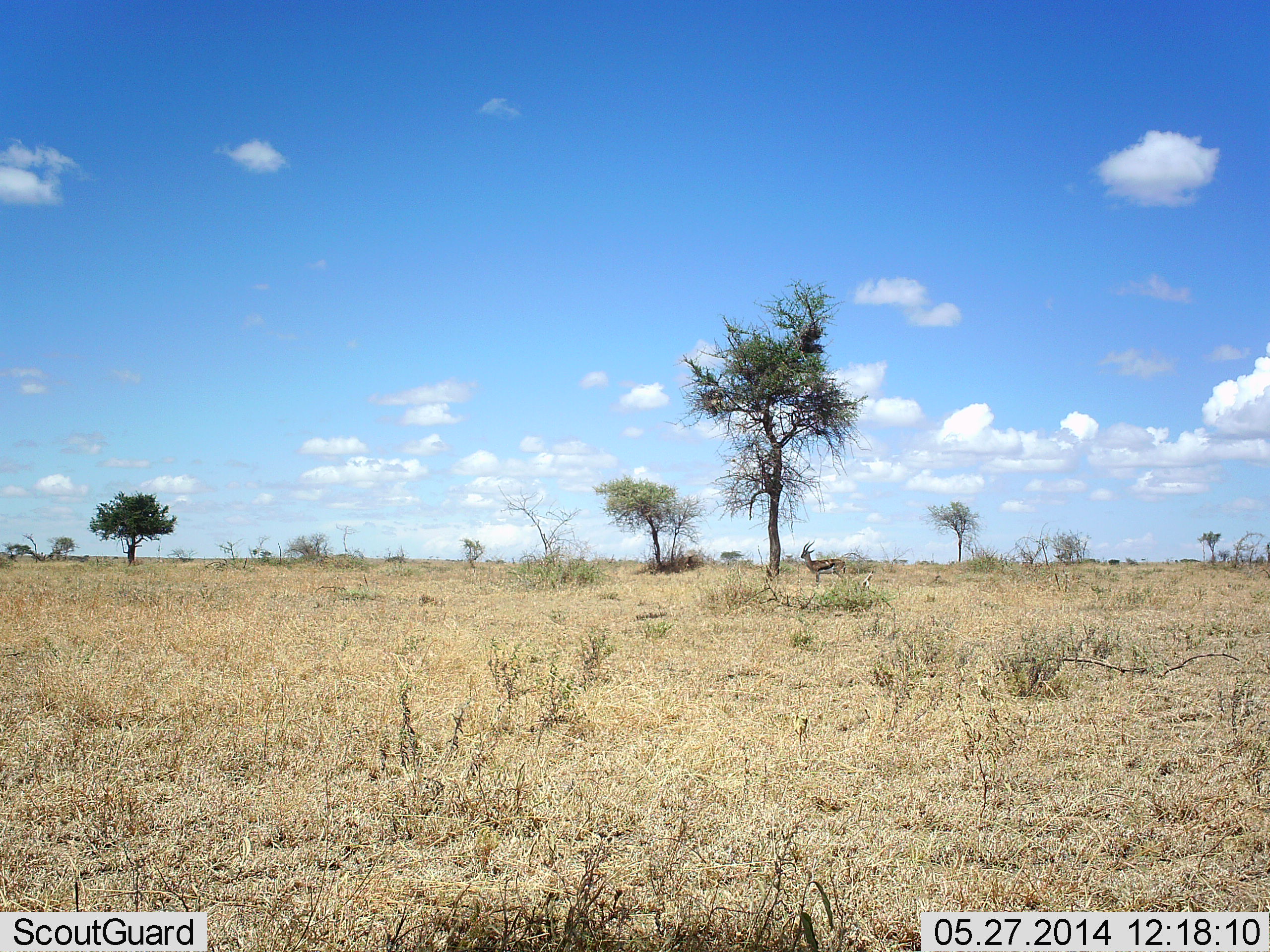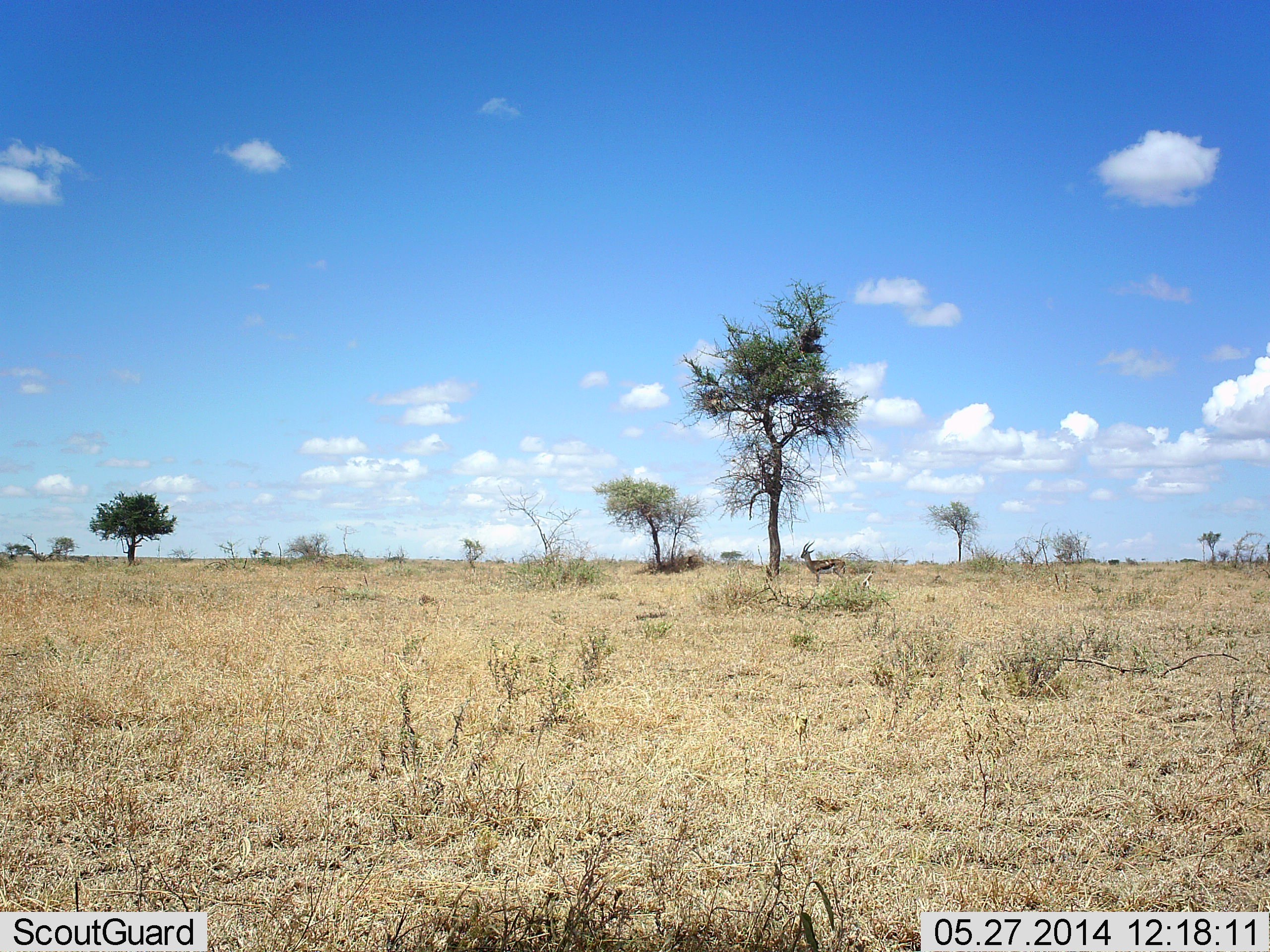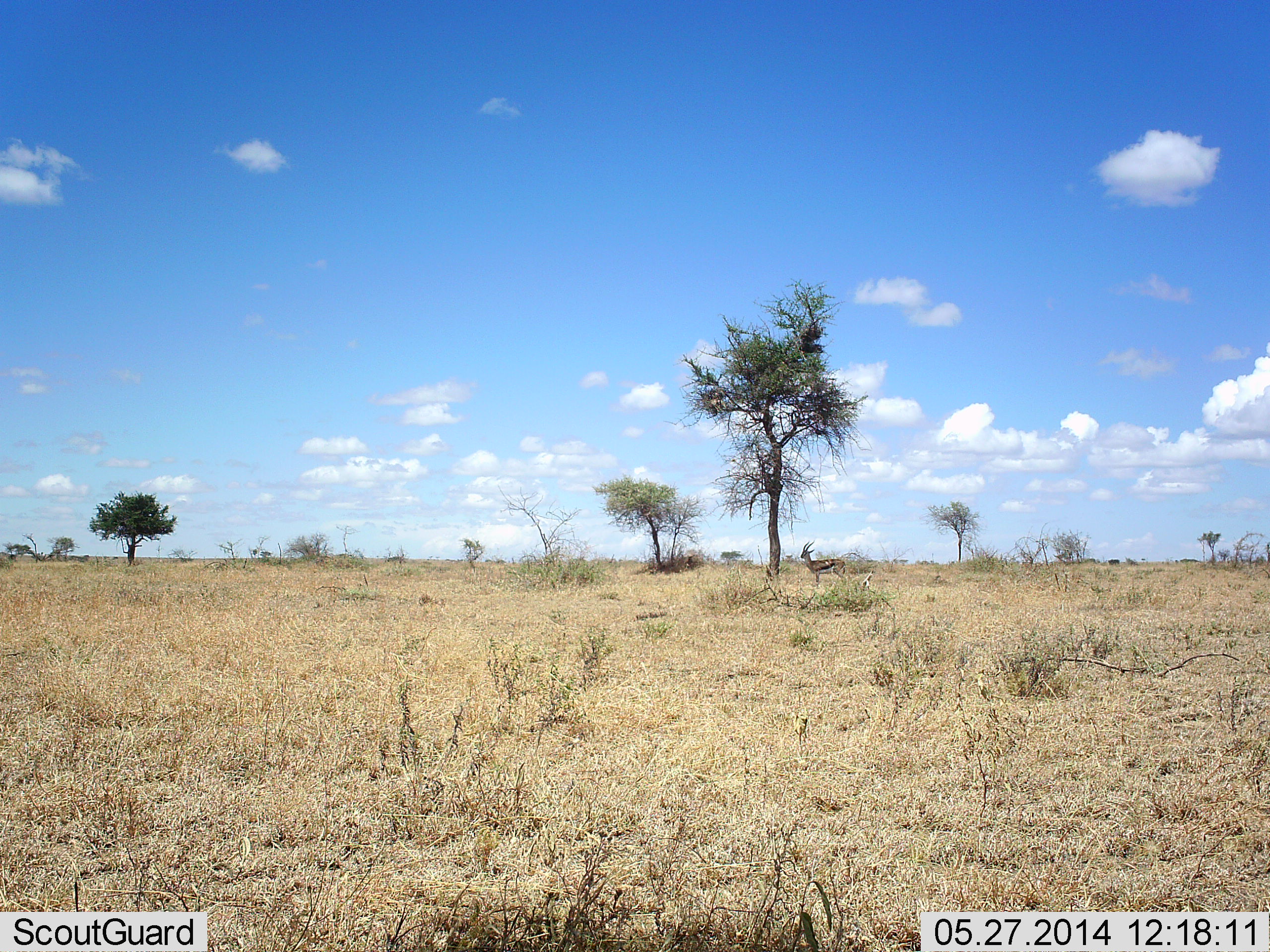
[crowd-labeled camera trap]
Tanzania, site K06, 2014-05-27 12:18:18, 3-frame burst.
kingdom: Animalia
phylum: Chordata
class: Mammalia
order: Artiodactyla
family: Bovidae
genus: Eudorcas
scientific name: Eudorcas thomsonii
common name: thomson's gazelle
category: gazellethomsons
Gazellethomsons (thomson's gazelle) (Eudorcas thomsonii), count 1. Behavior (volunteer vote fractions): standing 100%, resting 2%, moving 2%, interacting 0%. Young present (vote fraction): 0%. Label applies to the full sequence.